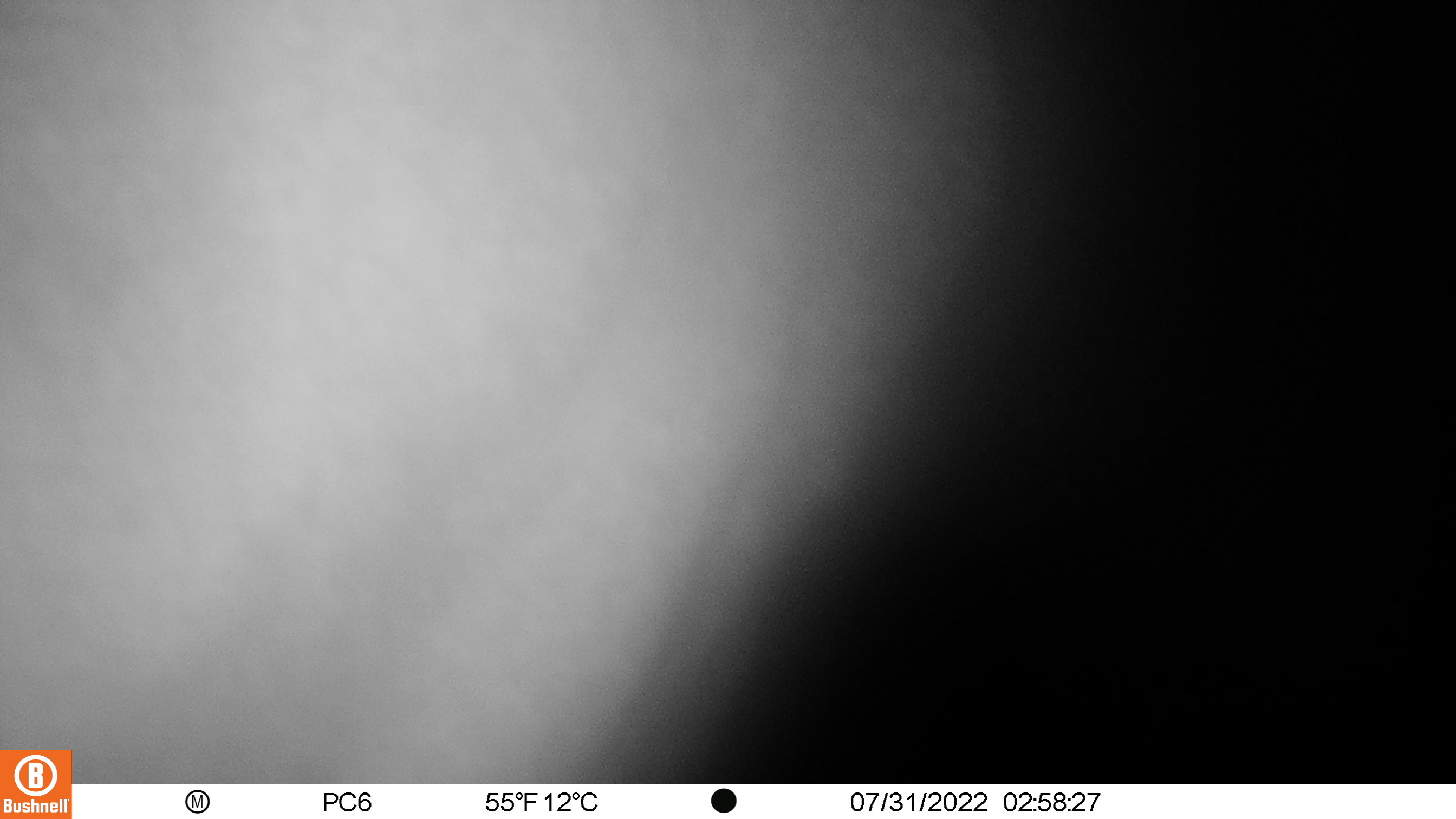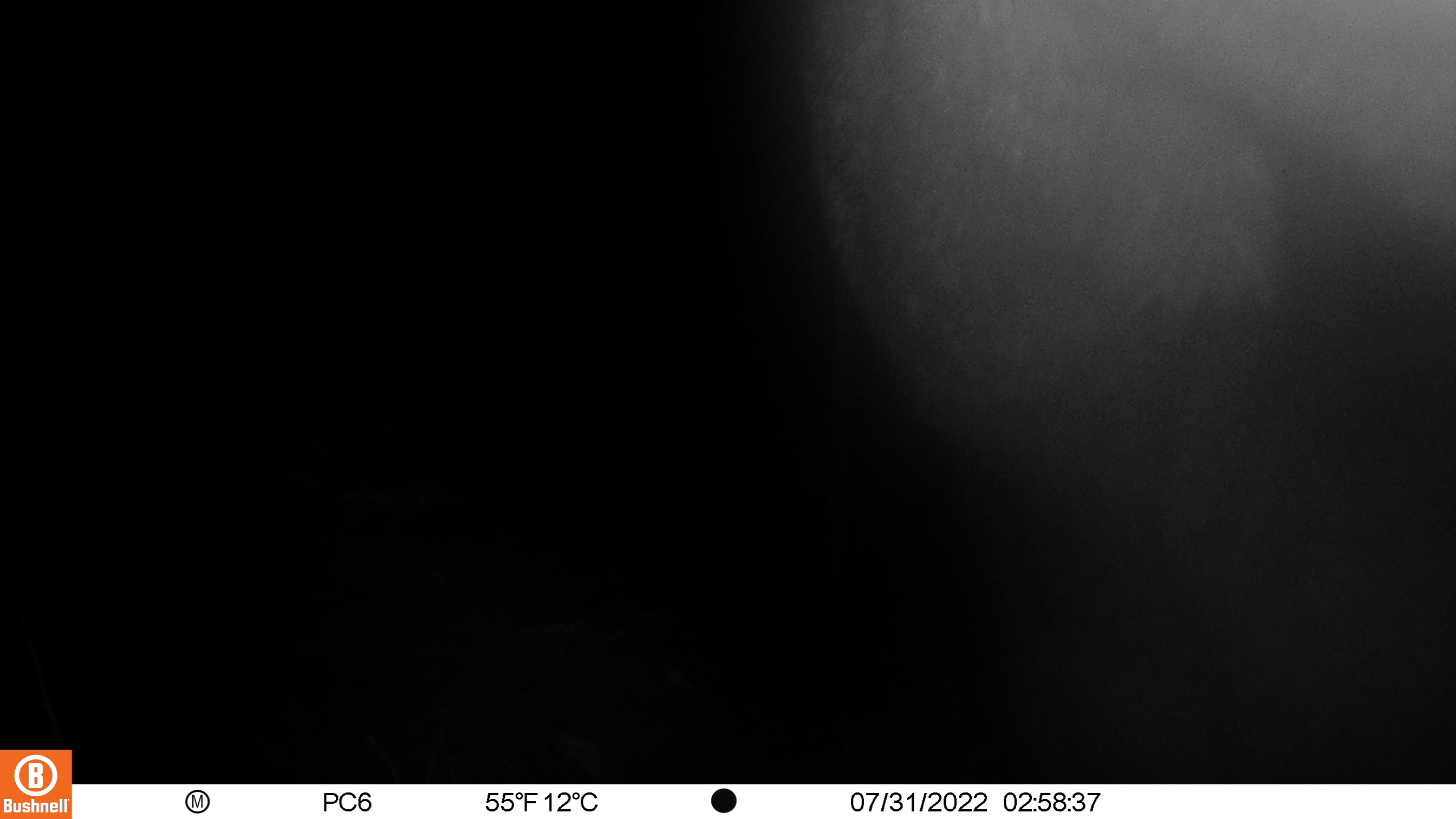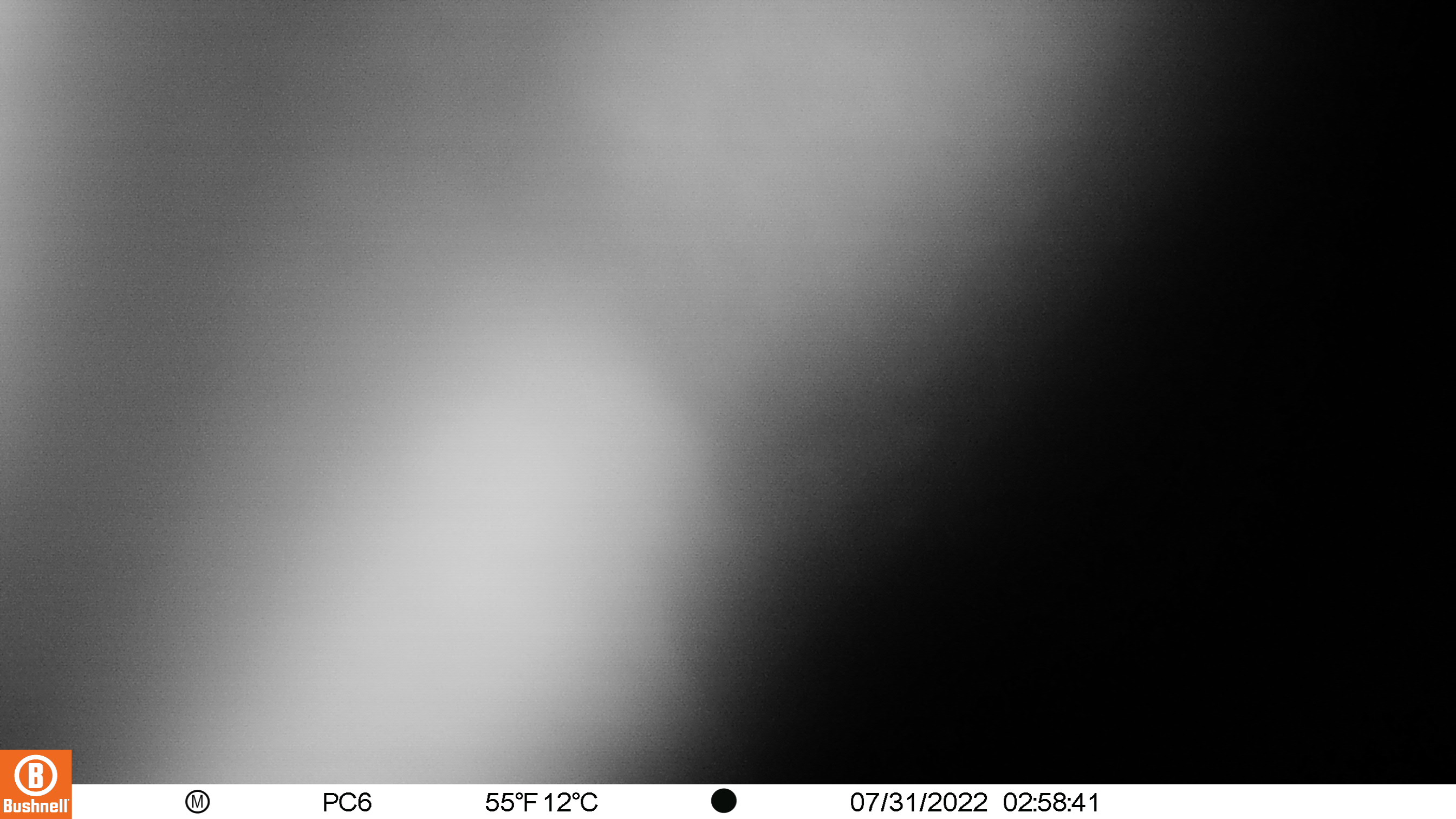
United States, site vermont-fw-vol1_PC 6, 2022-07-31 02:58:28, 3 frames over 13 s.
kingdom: Animalia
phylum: Chordata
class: Mammalia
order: Artiodactyla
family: Cervidae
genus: Alces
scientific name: Alces alces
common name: moose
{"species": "moose (Alces alces)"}